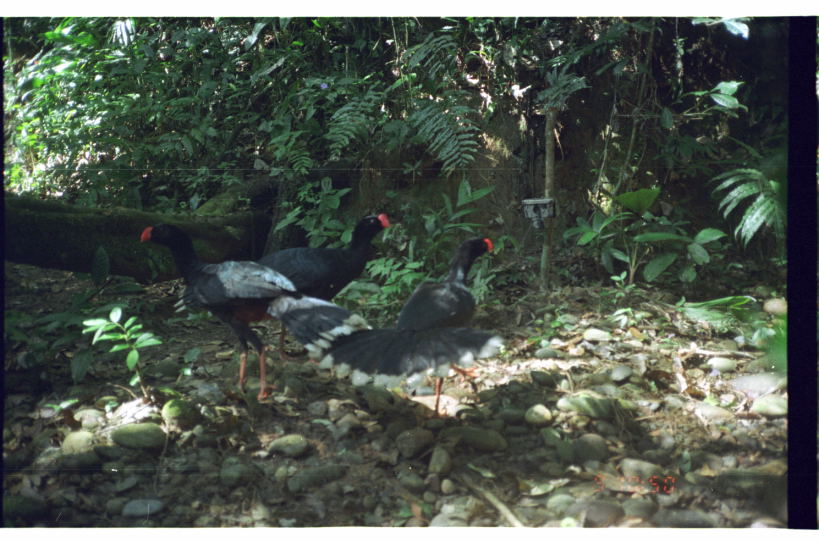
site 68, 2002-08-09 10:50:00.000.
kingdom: Animalia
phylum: Chordata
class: Aves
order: Galliformes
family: Cracidae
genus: Mitu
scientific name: Mitu tuberosum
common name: razor-billed curassow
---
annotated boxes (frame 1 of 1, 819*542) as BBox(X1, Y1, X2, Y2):
mitu tuberosum: BBox(139, 222, 376, 402); BBox(315, 235, 508, 420); BBox(172, 211, 392, 363)